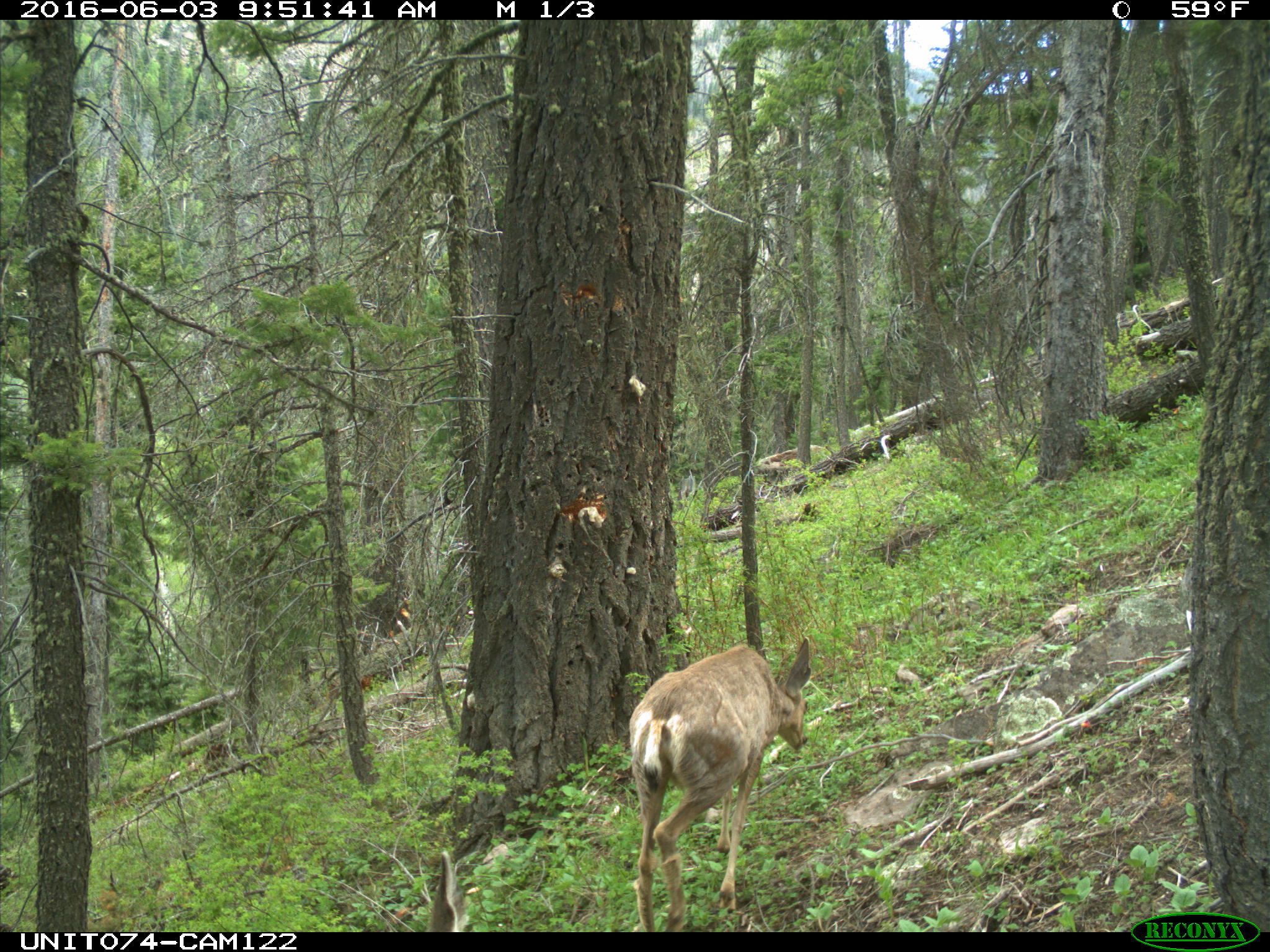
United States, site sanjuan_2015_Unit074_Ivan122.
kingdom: Animalia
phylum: Chordata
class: Mammalia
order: Artiodactyla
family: Cervidae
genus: Odocoileus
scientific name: Odocoileus hemionus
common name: mule deer